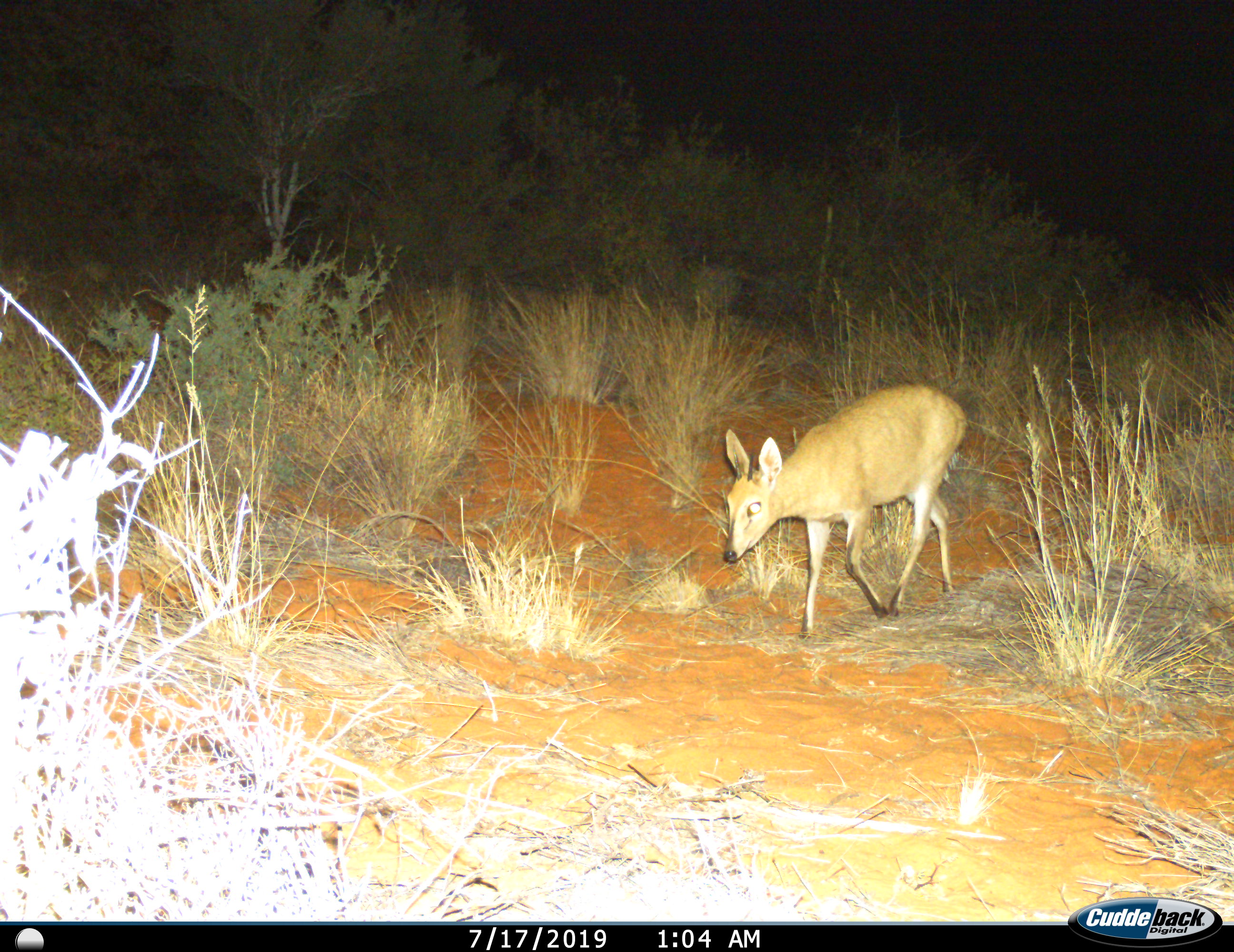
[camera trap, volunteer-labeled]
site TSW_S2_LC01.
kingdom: Animalia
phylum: Chordata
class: Mammalia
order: Artiodactyla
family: Bovidae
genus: Sylvicapra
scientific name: Sylvicapra grimmia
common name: common duiker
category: duikercommongrey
Duikercommongrey (common duiker) (Sylvicapra grimmia), count 1. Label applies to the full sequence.